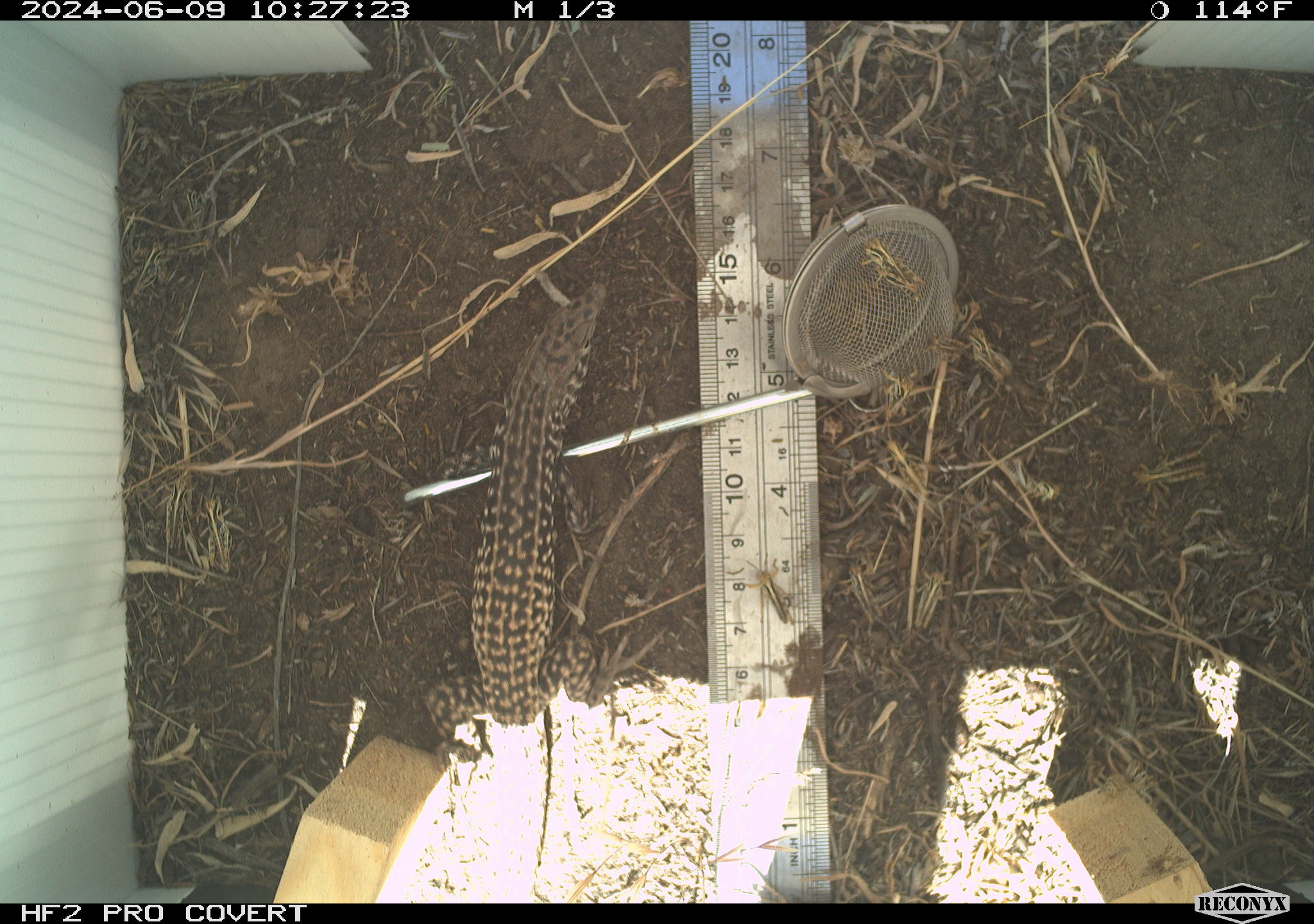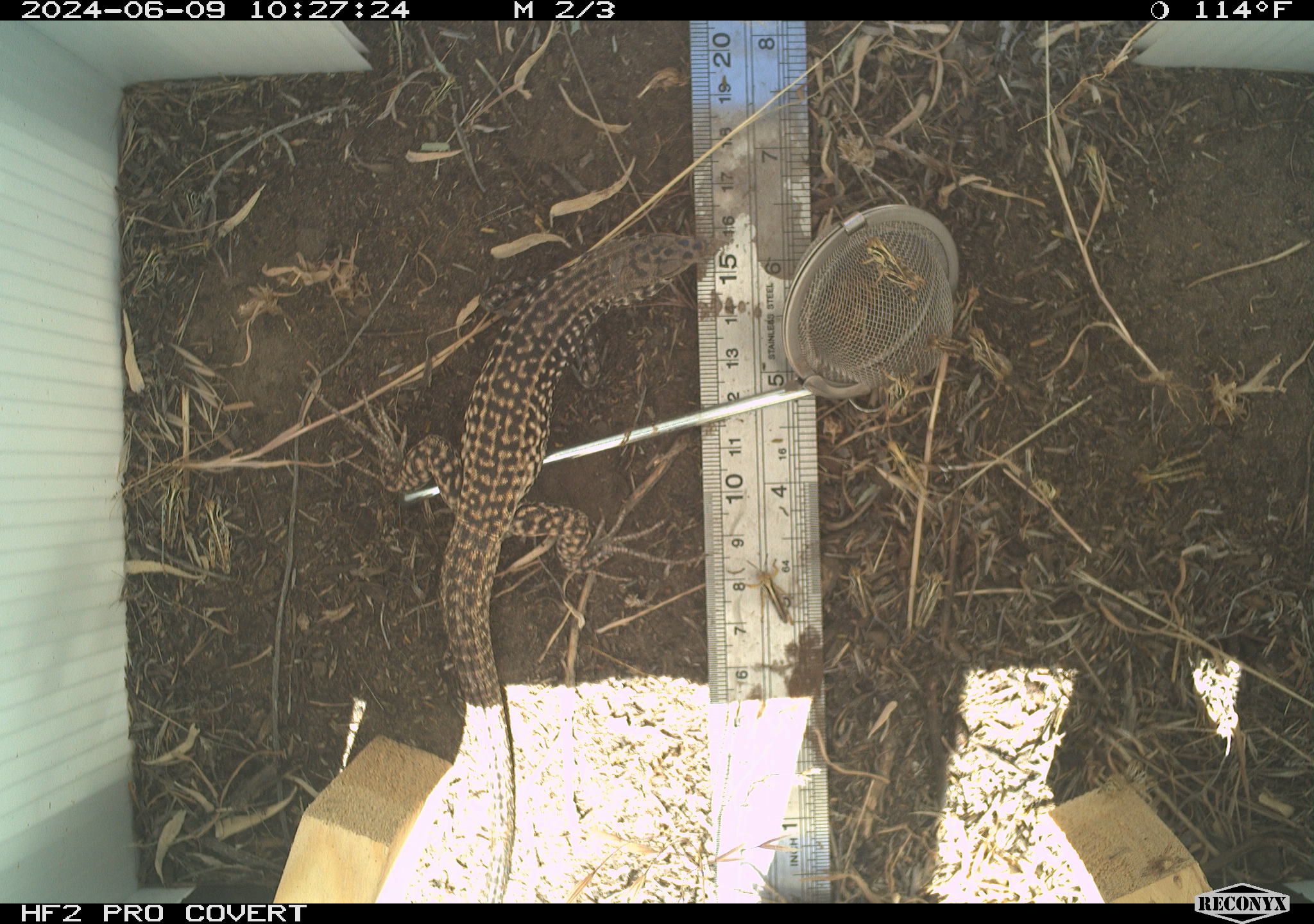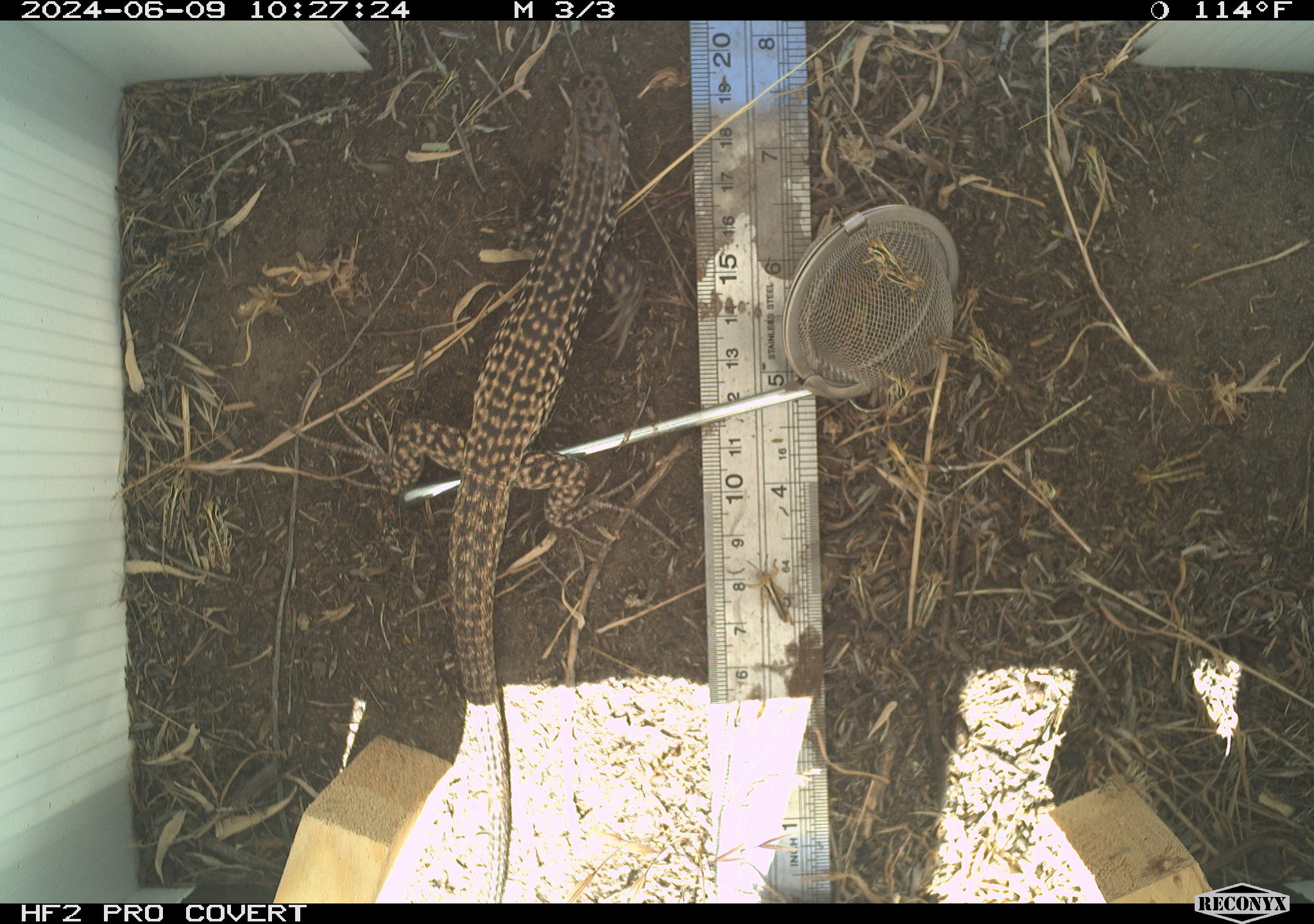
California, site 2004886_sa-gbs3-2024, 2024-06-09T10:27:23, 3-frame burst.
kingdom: Animalia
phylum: Chordata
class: Reptilia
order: Squamata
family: Teiidae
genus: Aspidoscelis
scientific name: Aspidoscelis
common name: whiptail lizards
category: aspidoscelis species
Aspidoscelis species (whiptail lizards) (Aspidoscelis).